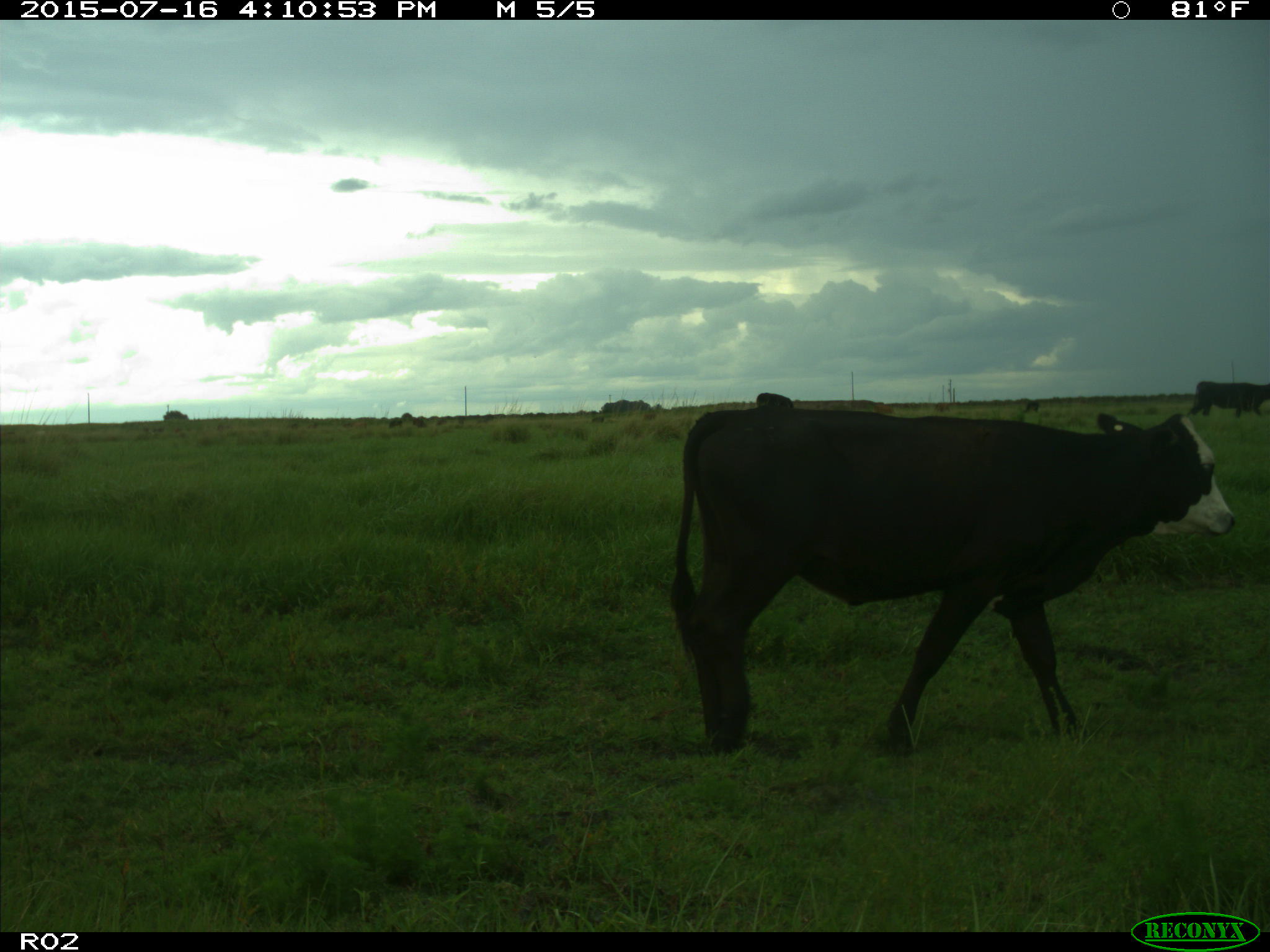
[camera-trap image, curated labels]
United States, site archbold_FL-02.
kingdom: Animalia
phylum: Chordata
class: Mammalia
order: Artiodactyla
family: Bovidae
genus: Bos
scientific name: Bos taurus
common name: domestic cow